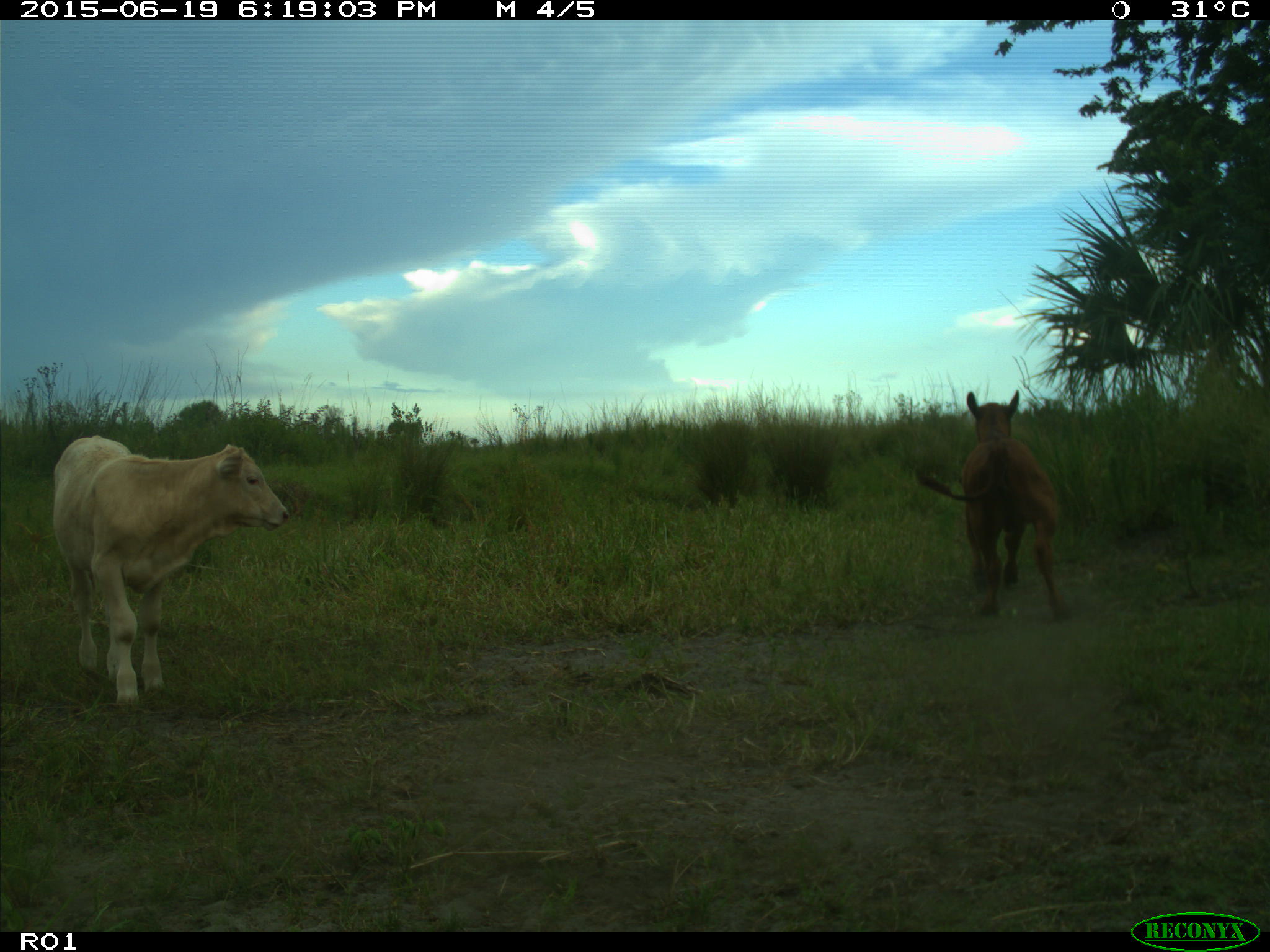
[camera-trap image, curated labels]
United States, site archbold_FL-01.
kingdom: Animalia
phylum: Chordata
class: Mammalia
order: Artiodactyla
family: Bovidae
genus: Bos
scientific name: Bos taurus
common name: domestic cow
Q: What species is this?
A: Bos taurus (domestic cow).